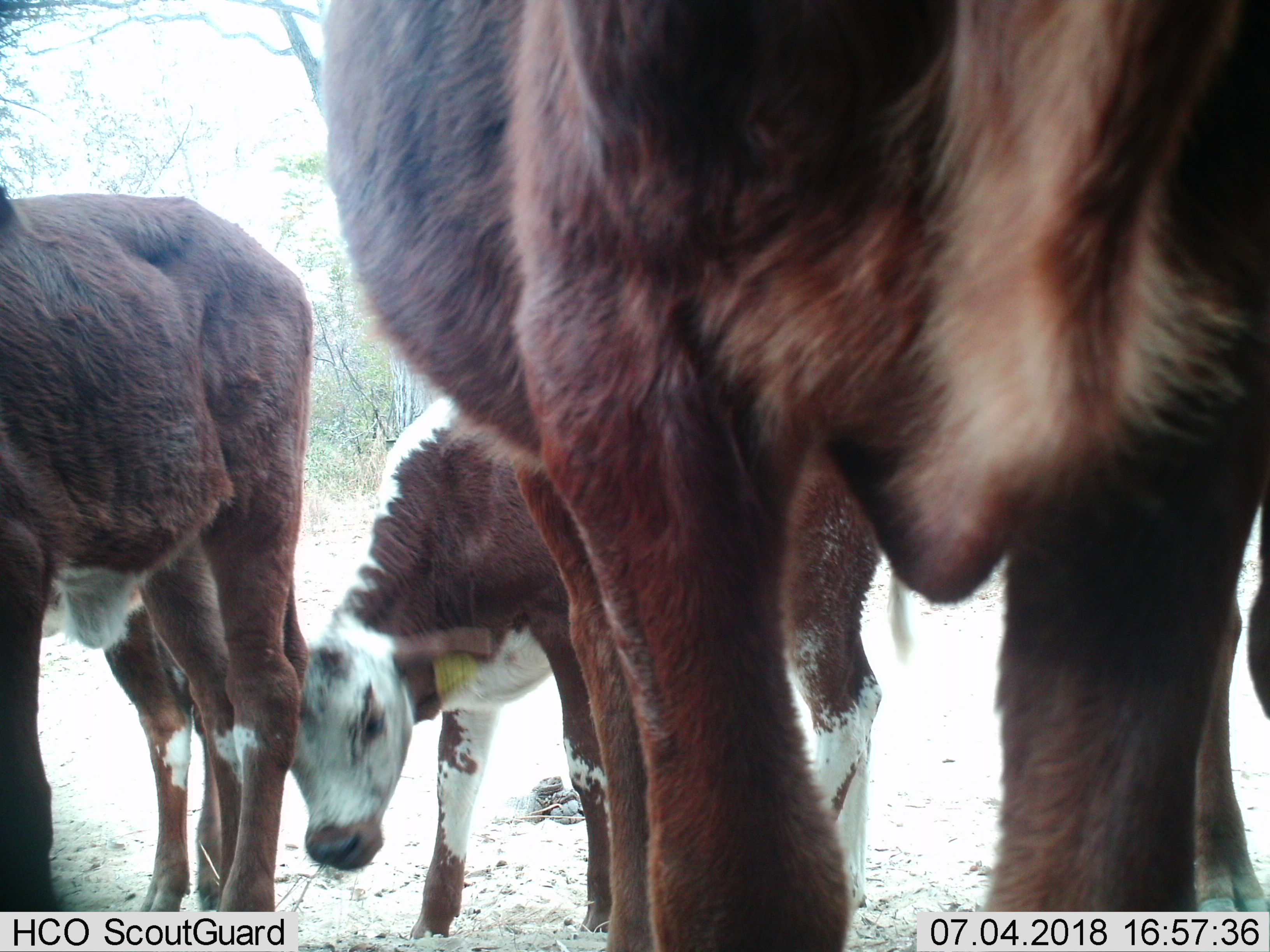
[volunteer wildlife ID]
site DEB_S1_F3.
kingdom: Animalia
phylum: Chordata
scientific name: Vertebrata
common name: domestic animal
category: domesticanimal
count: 4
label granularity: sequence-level